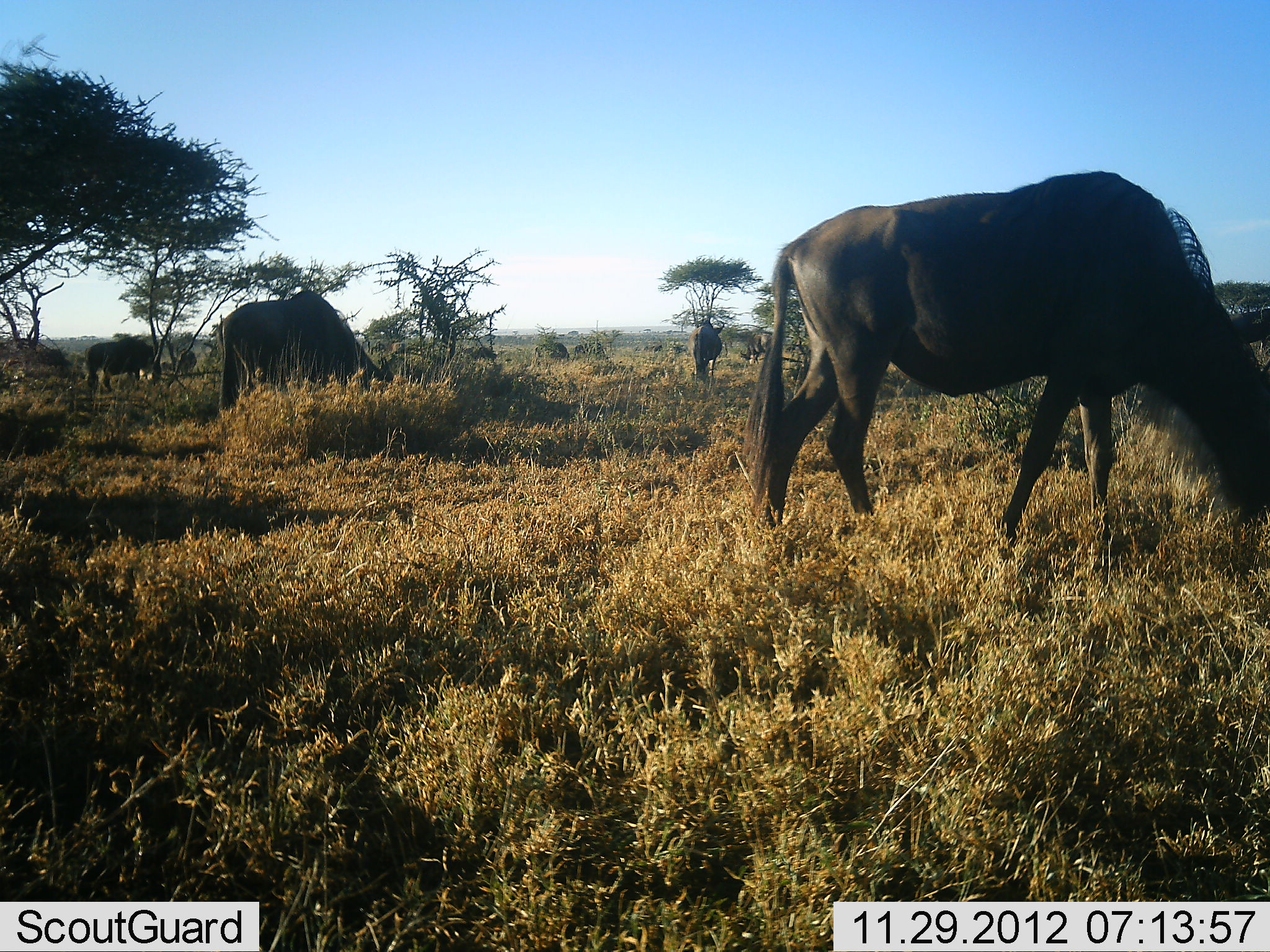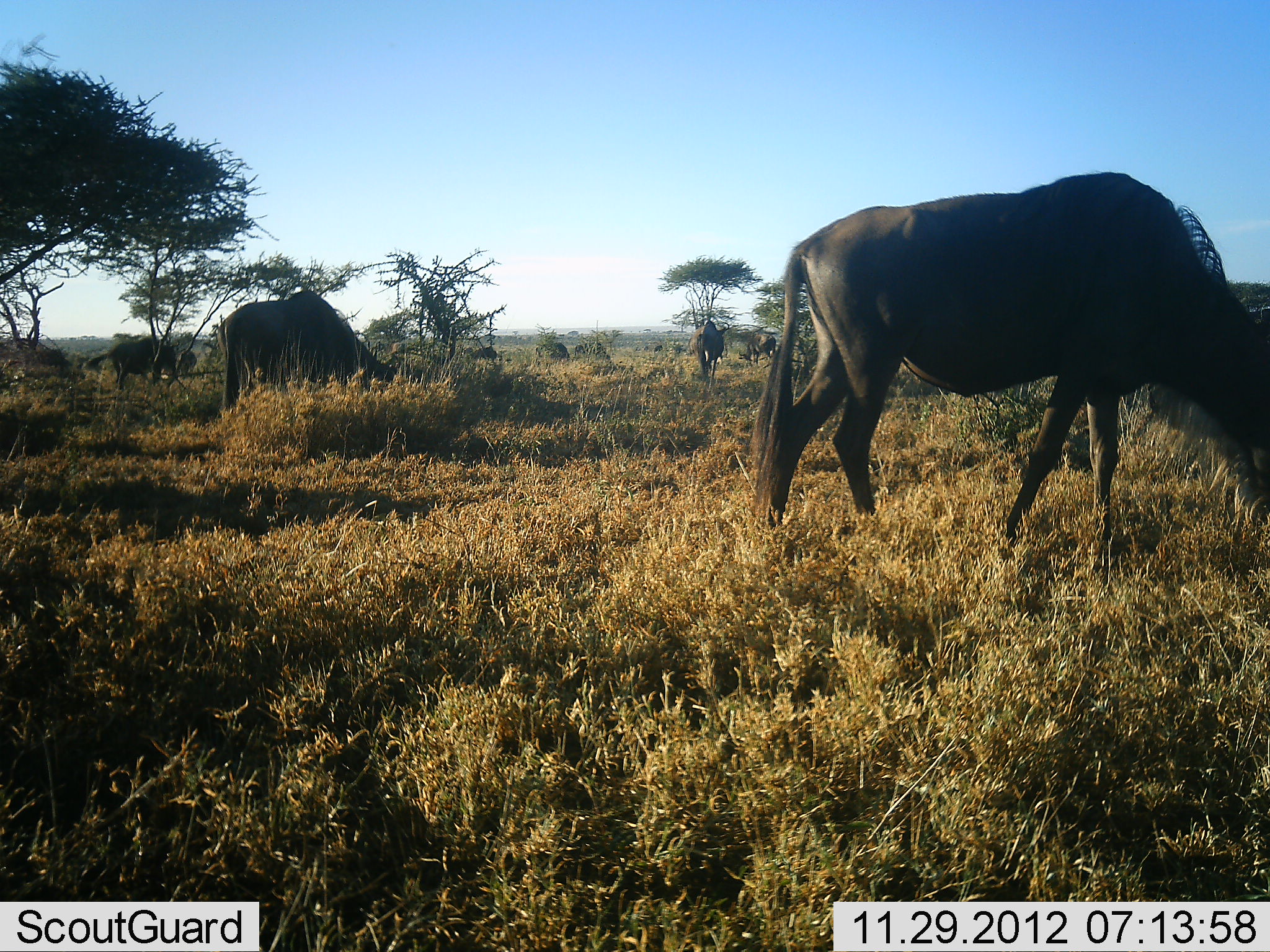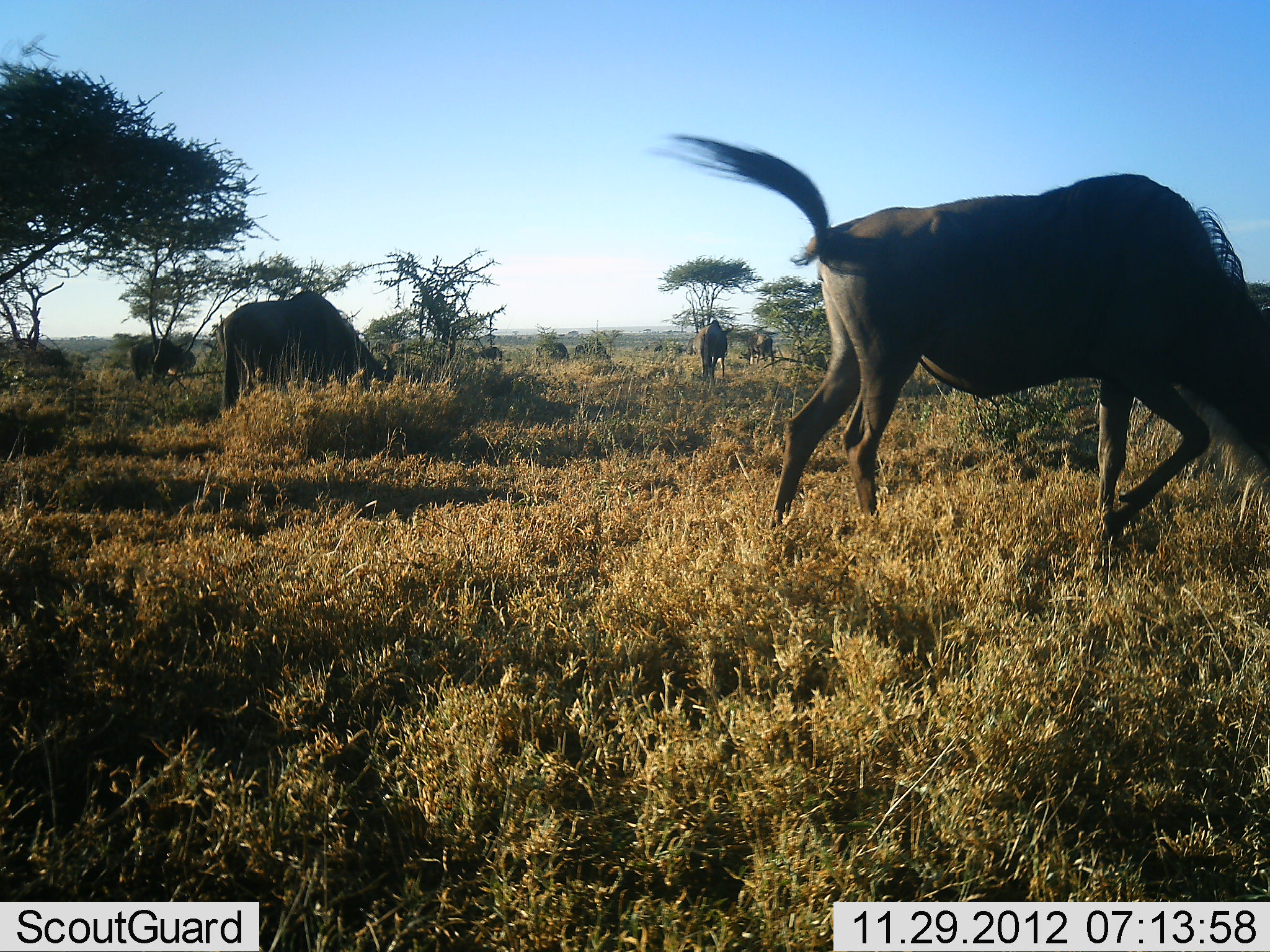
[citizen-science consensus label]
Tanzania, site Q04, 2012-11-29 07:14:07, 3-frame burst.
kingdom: Animalia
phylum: Chordata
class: Mammalia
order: Artiodactyla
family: Bovidae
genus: Connochaetes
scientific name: Connochaetes taurinus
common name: blue wildebeest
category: wildebeest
Wildebeest (blue wildebeest) (Connochaetes taurinus), count 11-50. Behavior (volunteer vote fractions): standing 10%, resting 0%, moving 20%, interacting 0%. Young present (vote fraction): 0%. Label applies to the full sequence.